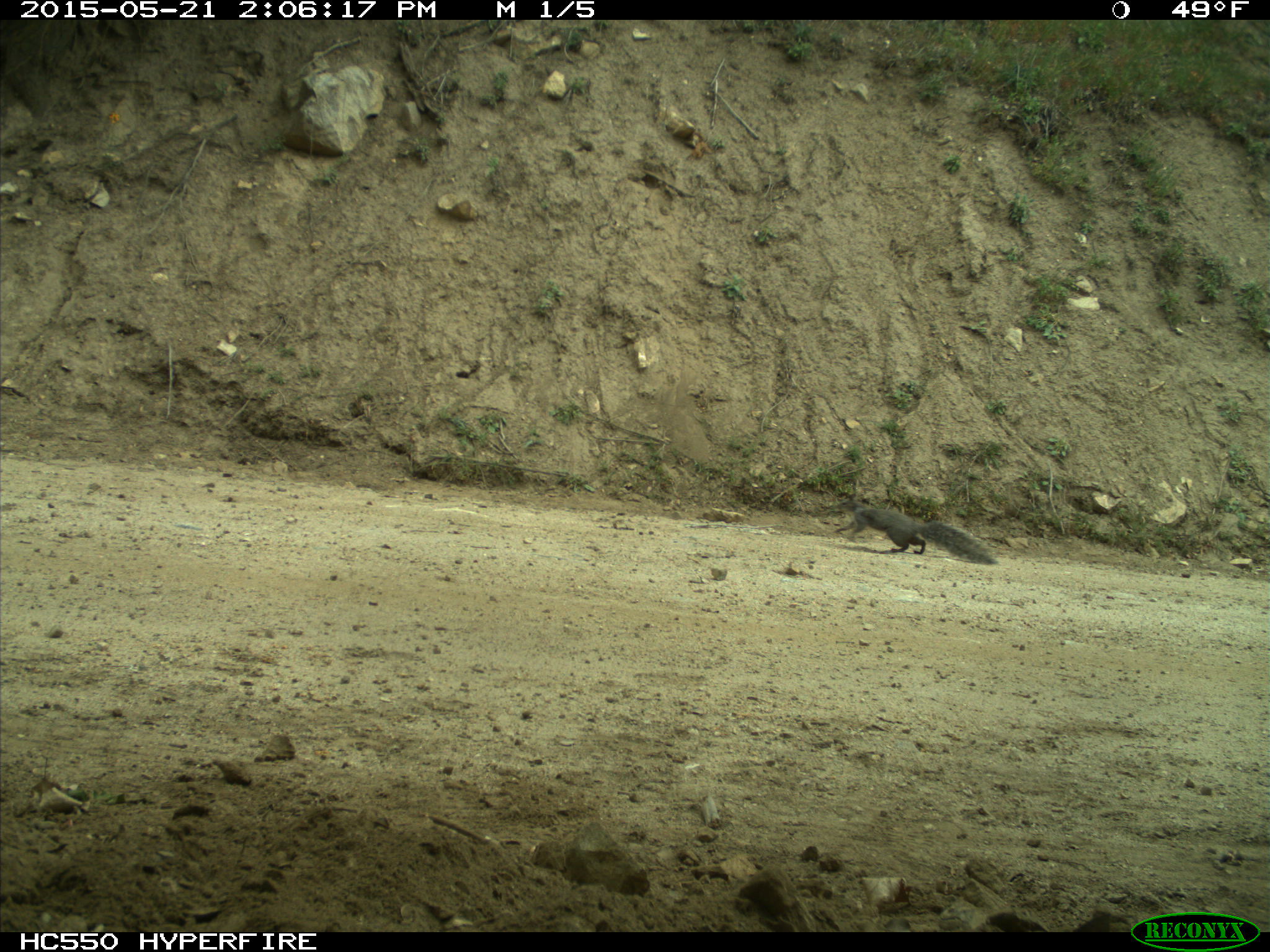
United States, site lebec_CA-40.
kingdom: Animalia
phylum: Chordata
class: Mammalia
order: Rodentia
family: Sciuridae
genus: Sciurus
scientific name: Sciurus carolinensis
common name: eastern gray squirrel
Sciurus carolinensis (eastern gray squirrel).